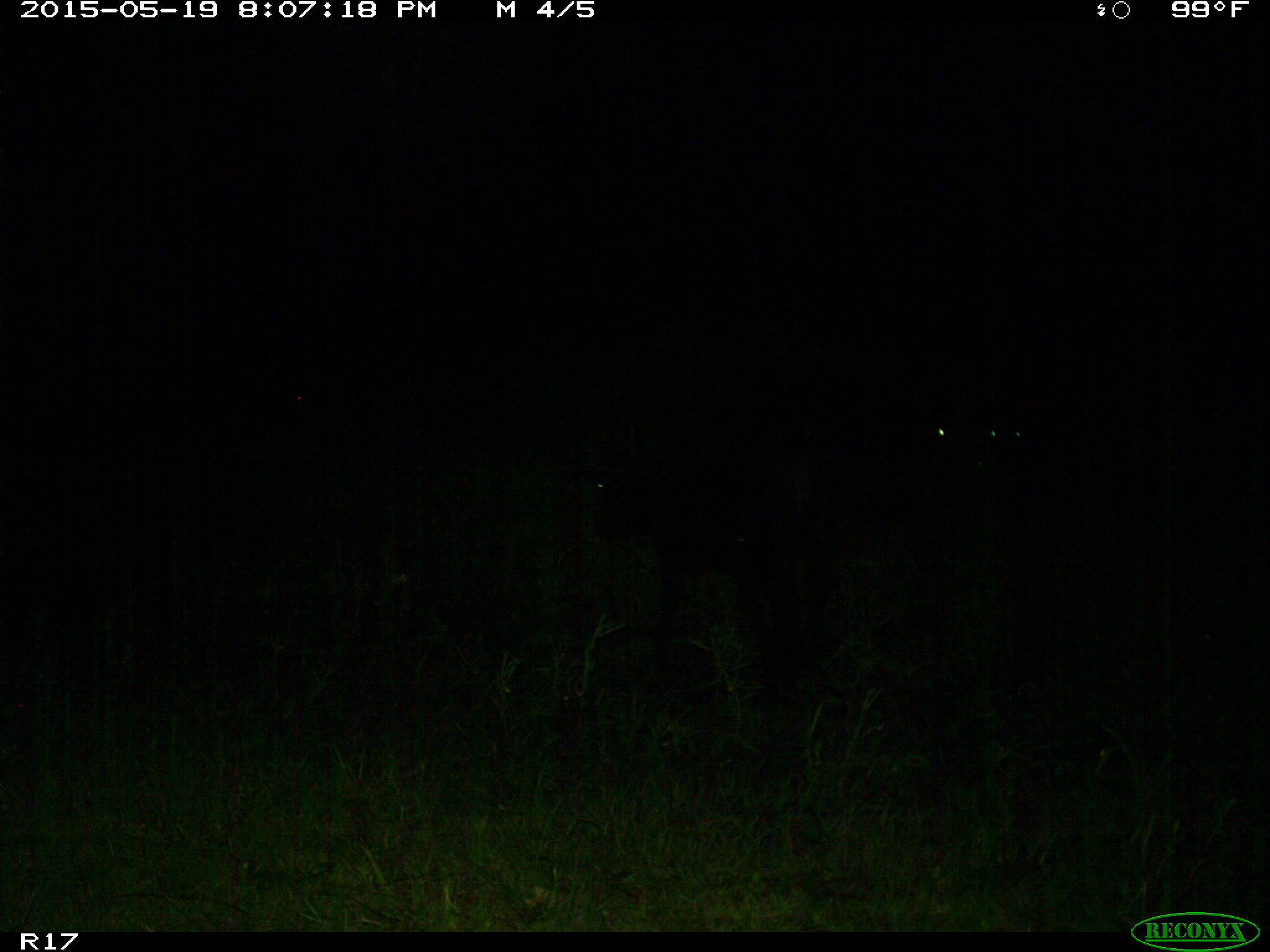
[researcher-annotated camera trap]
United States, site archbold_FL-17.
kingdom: Animalia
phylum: Chordata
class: Mammalia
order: Artiodactyla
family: Bovidae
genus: Bos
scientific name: Bos taurus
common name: domestic cow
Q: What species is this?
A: Bos taurus (domestic cow).